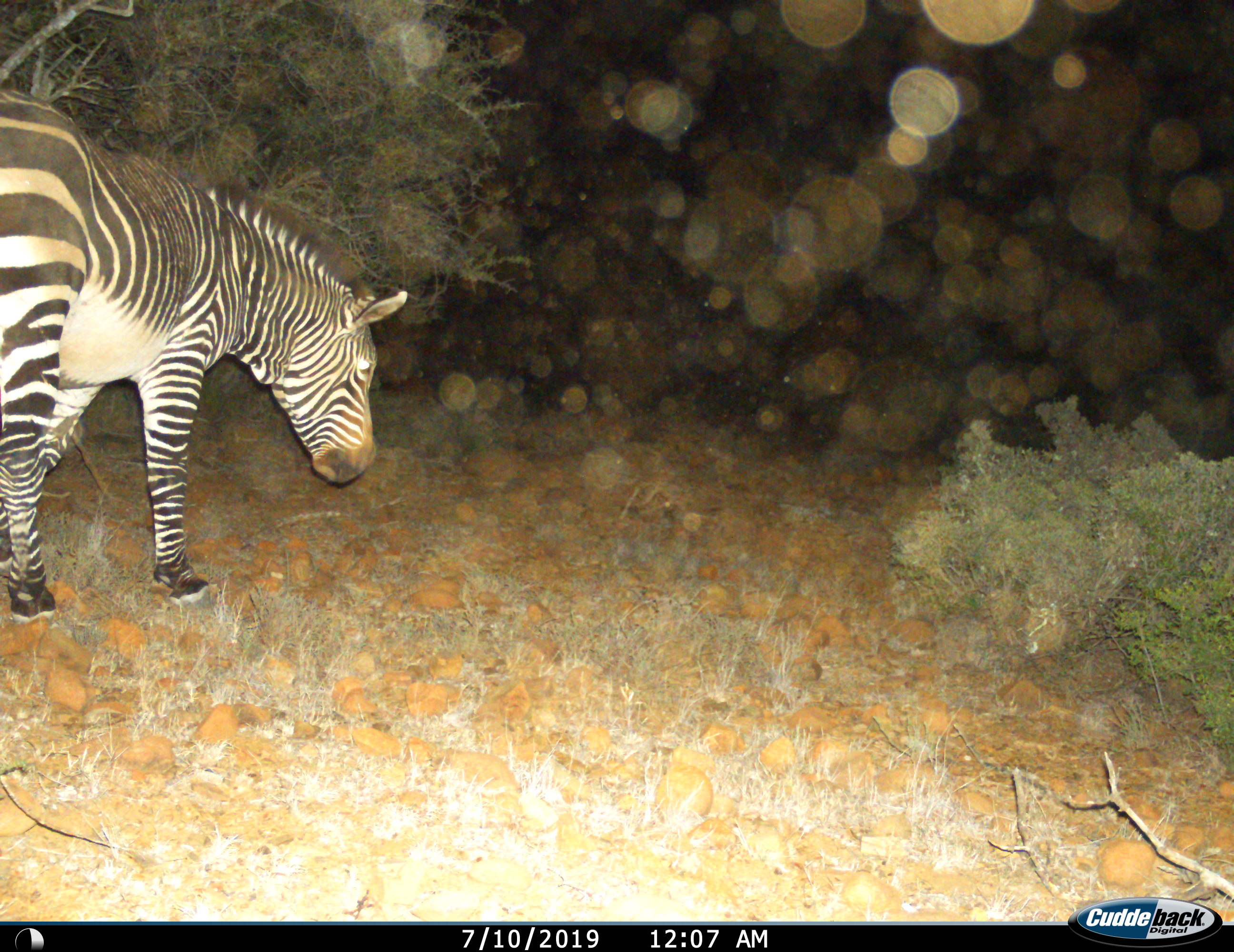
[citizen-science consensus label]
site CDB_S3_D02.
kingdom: Animalia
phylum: Chordata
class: Mammalia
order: Perissodactyla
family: Equidae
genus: Equus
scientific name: Equus zebra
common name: mountain zebra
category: zebramountain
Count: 1.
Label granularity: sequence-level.